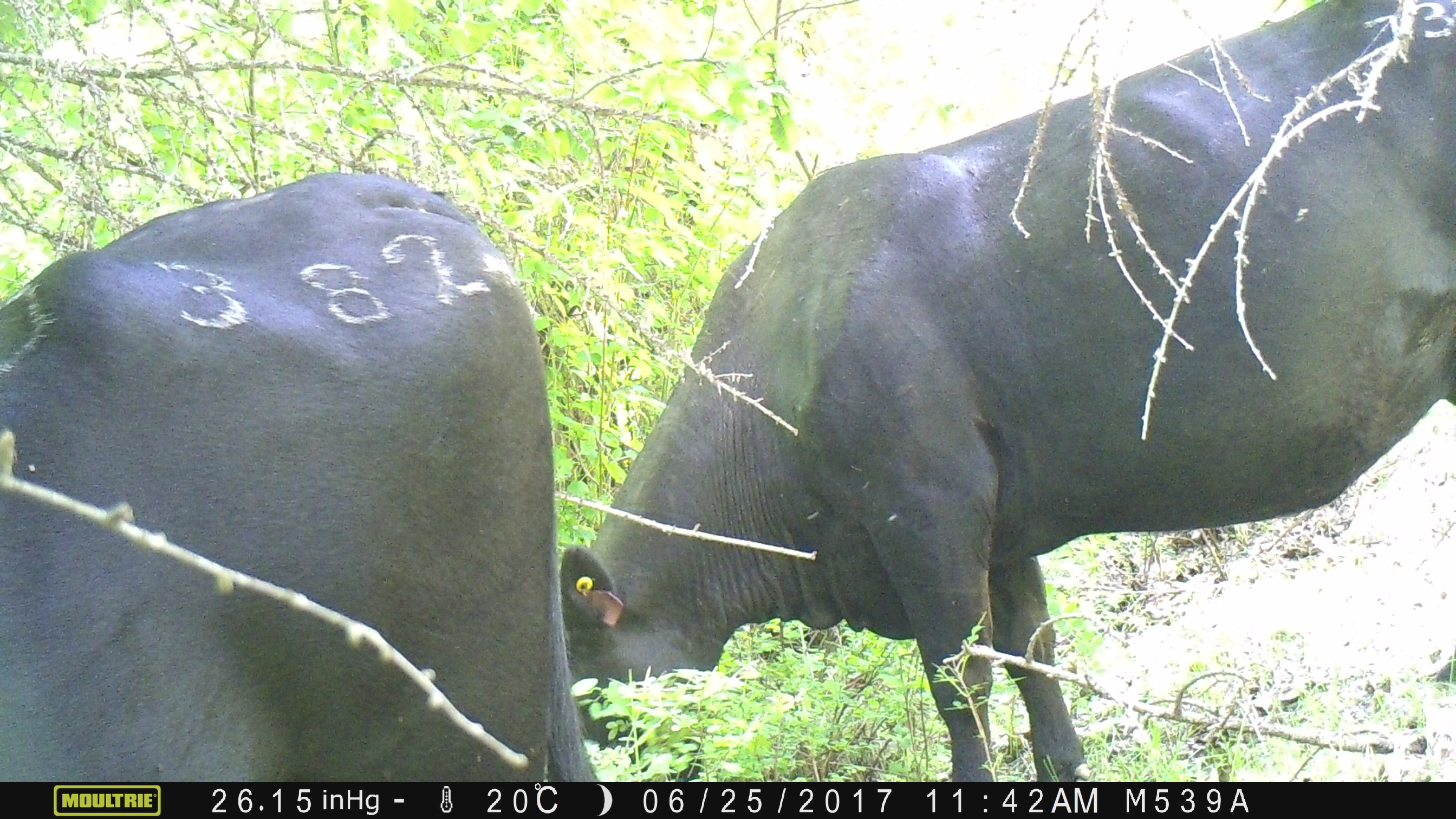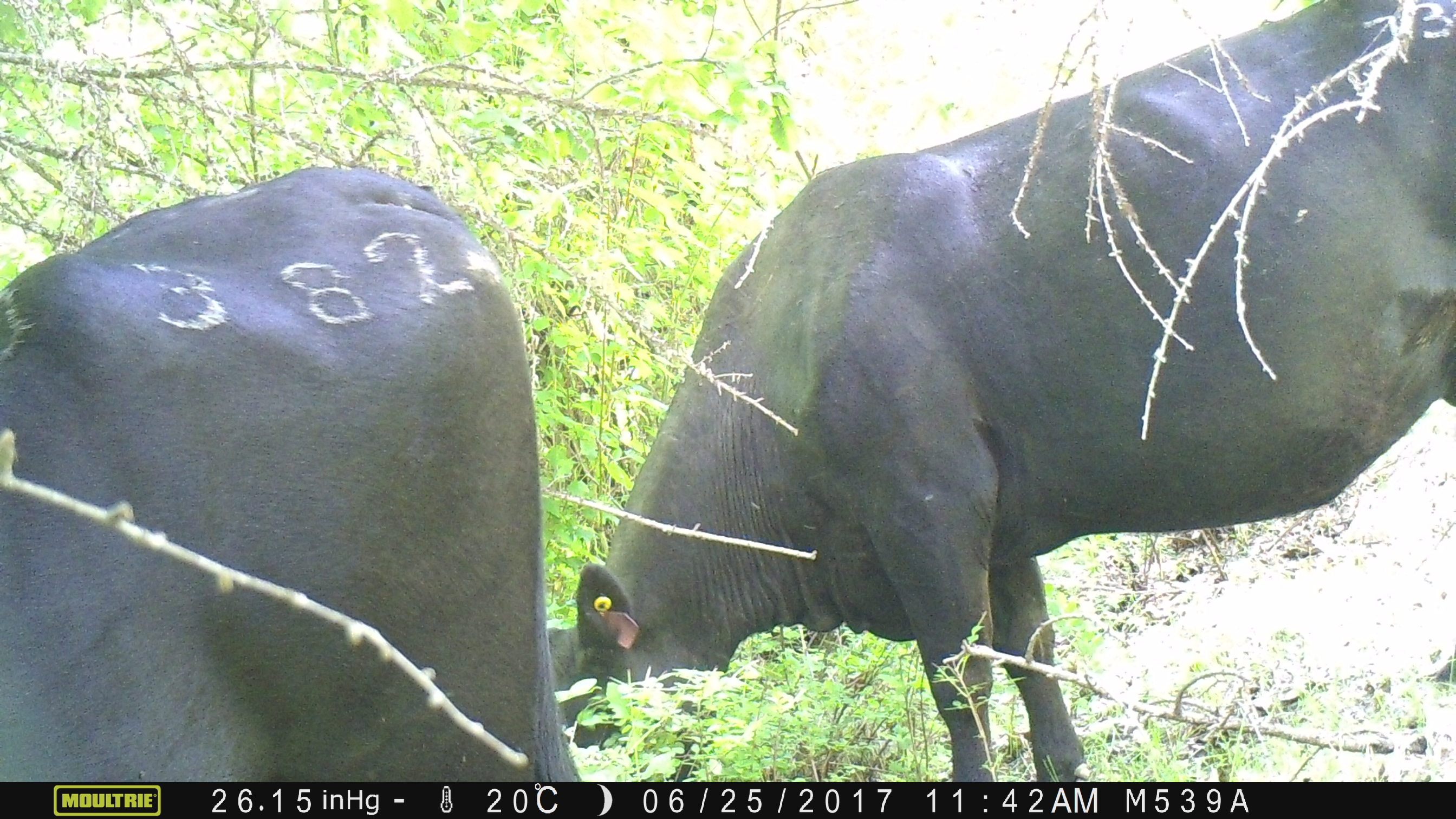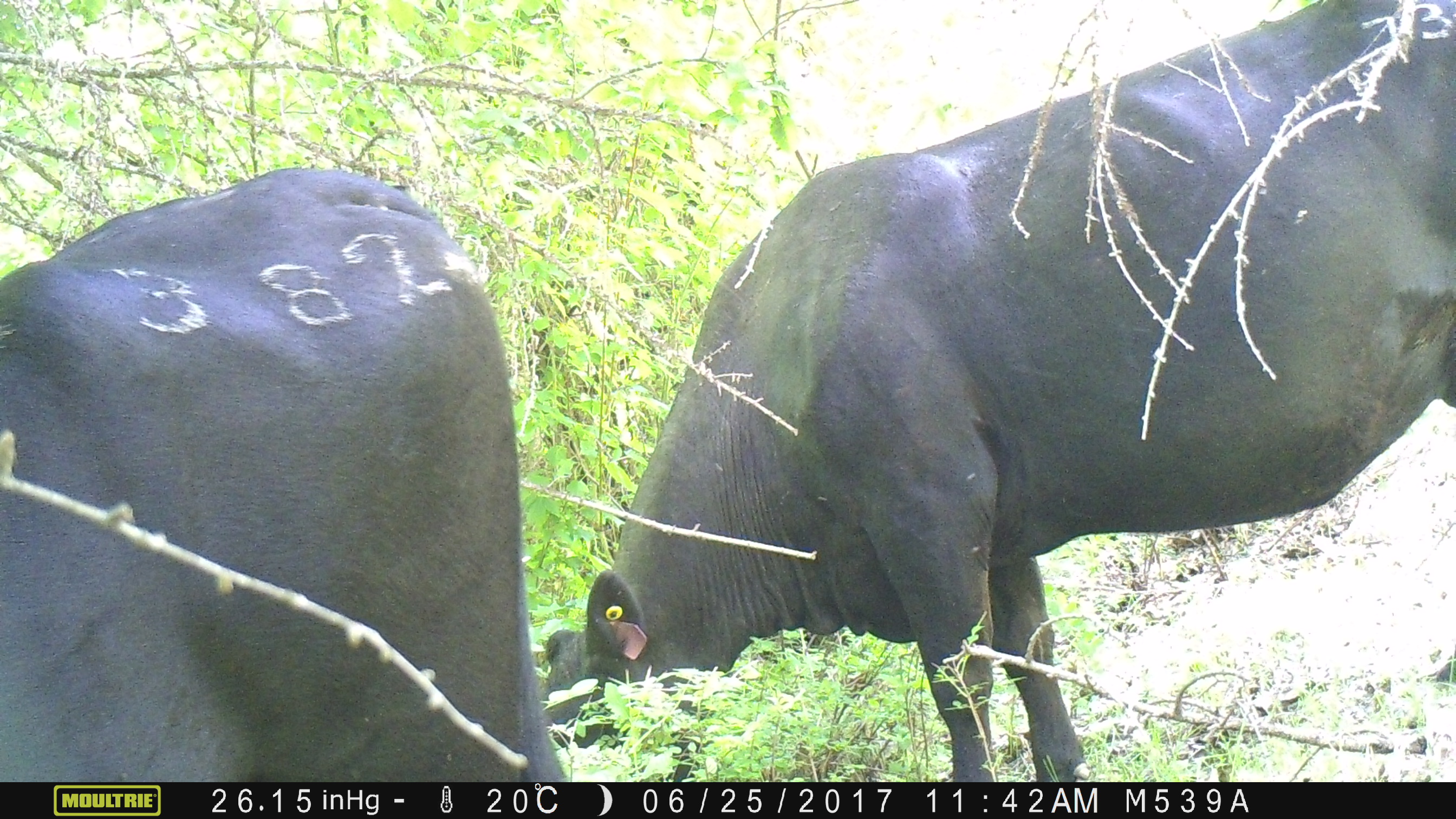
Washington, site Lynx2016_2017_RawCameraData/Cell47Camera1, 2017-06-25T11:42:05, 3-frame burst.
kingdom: Animalia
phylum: Chordata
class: Mammalia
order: Artiodactyla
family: Bovidae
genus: Bos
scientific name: Bos taurus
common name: domestic cattle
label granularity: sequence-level